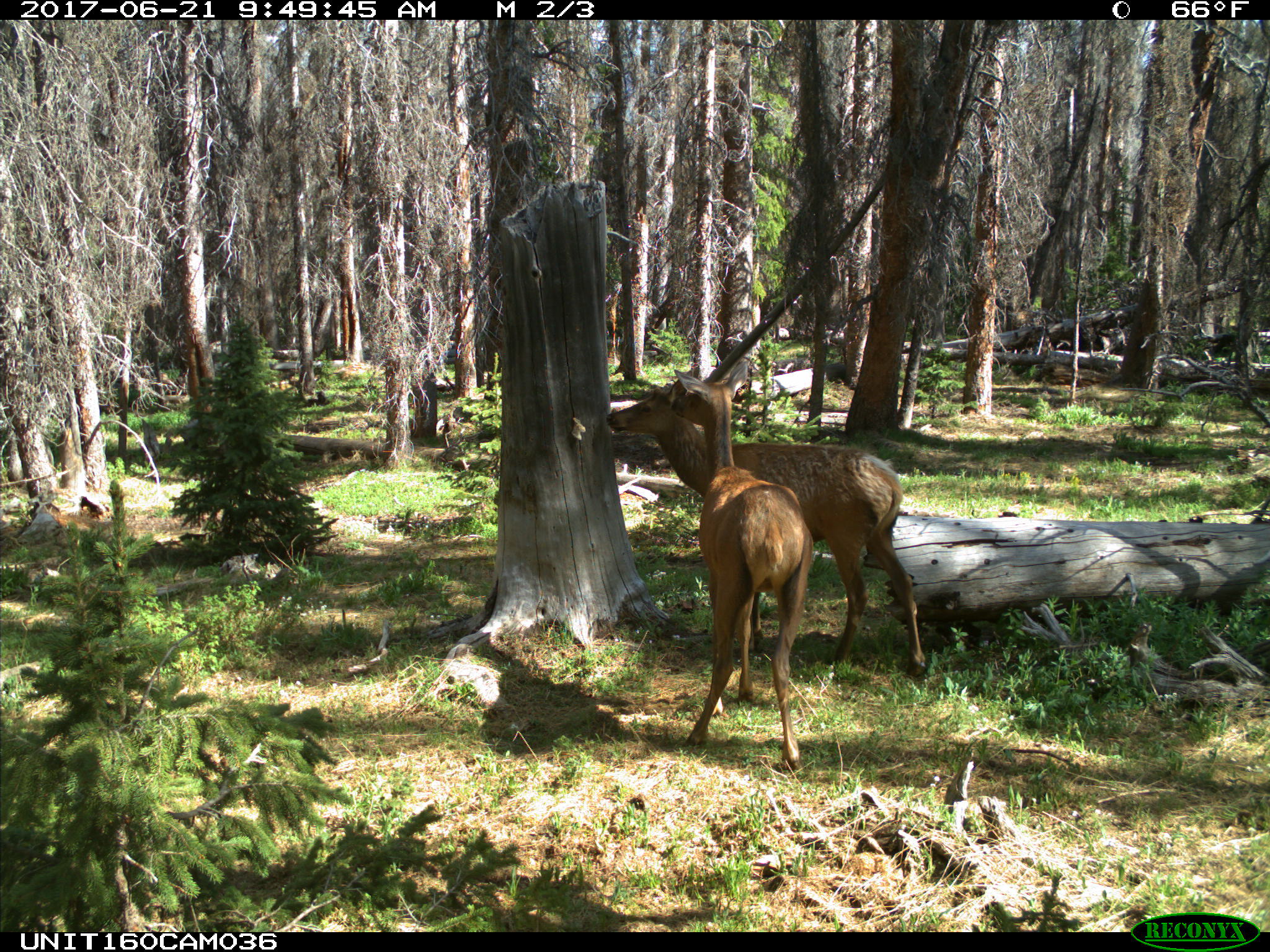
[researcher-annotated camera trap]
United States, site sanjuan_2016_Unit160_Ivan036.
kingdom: Animalia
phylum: Chordata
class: Mammalia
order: Artiodactyla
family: Cervidae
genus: Cervus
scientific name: Cervus elaphus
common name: red deer